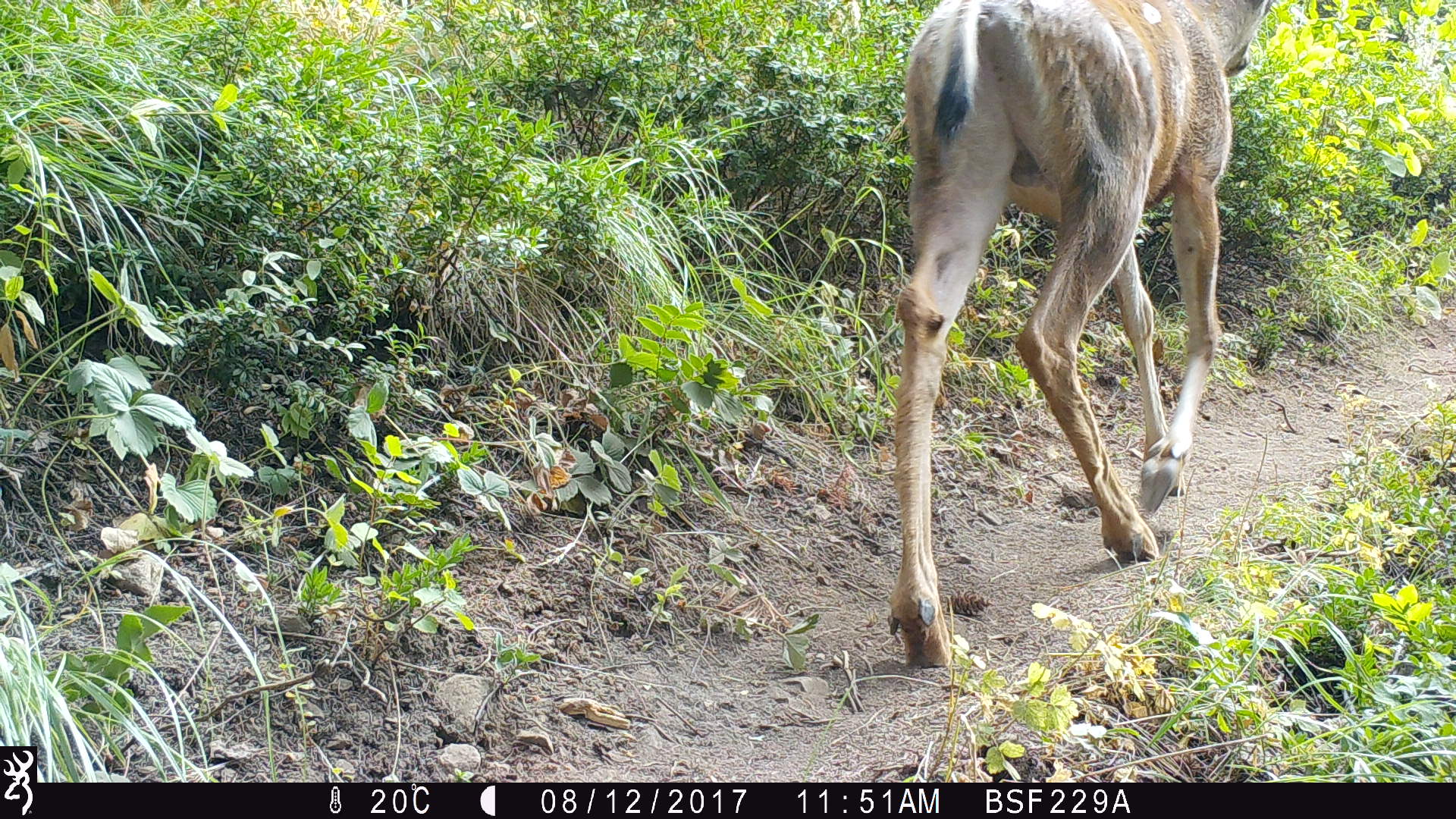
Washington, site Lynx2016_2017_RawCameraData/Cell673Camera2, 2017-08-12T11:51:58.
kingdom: Animalia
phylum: Chordata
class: Mammalia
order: Artiodactyla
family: Cervidae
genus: Odocoileus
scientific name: Odocoileus hemionus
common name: mule deer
Odocoileus hemionus (mule deer). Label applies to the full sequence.